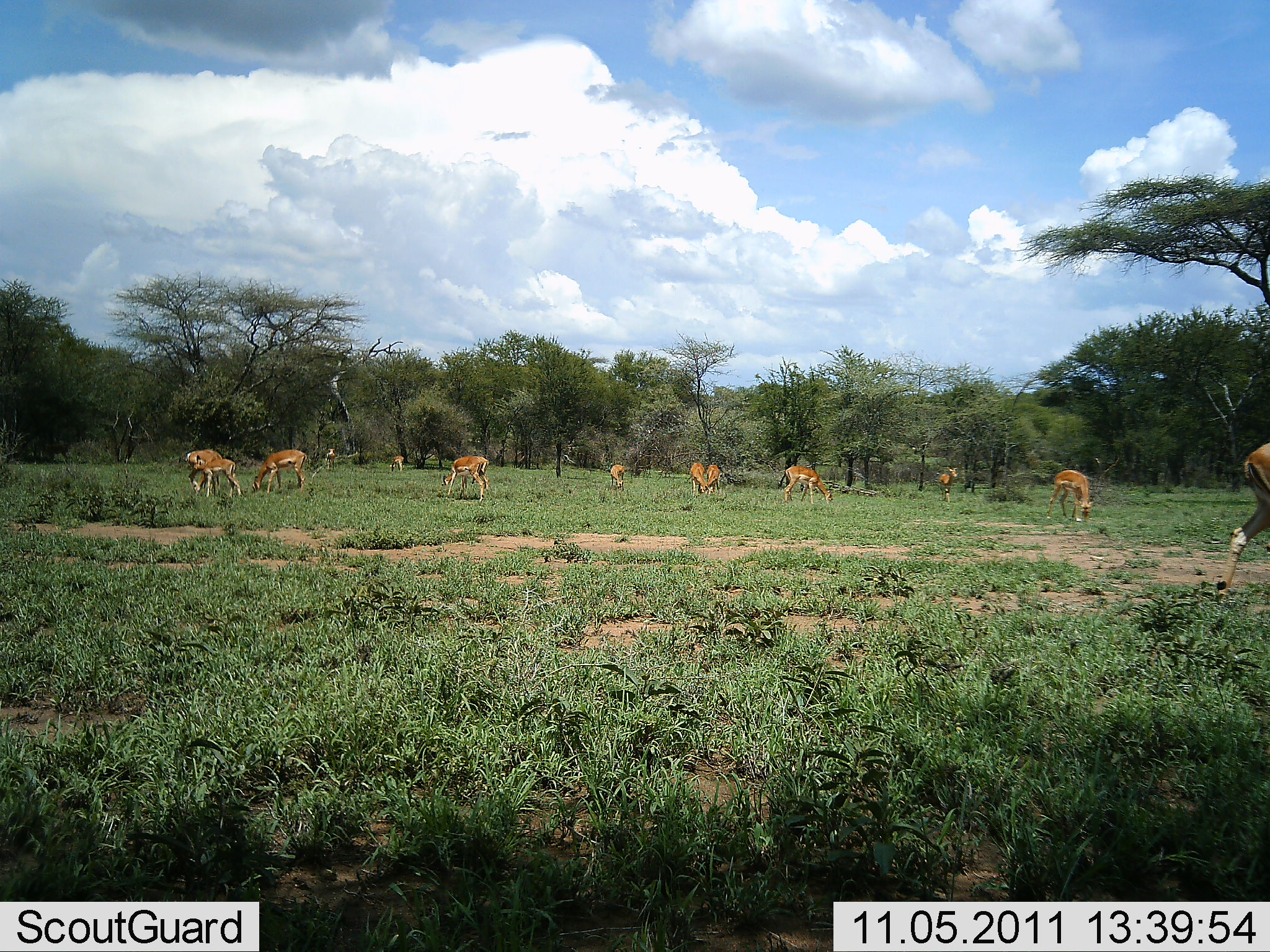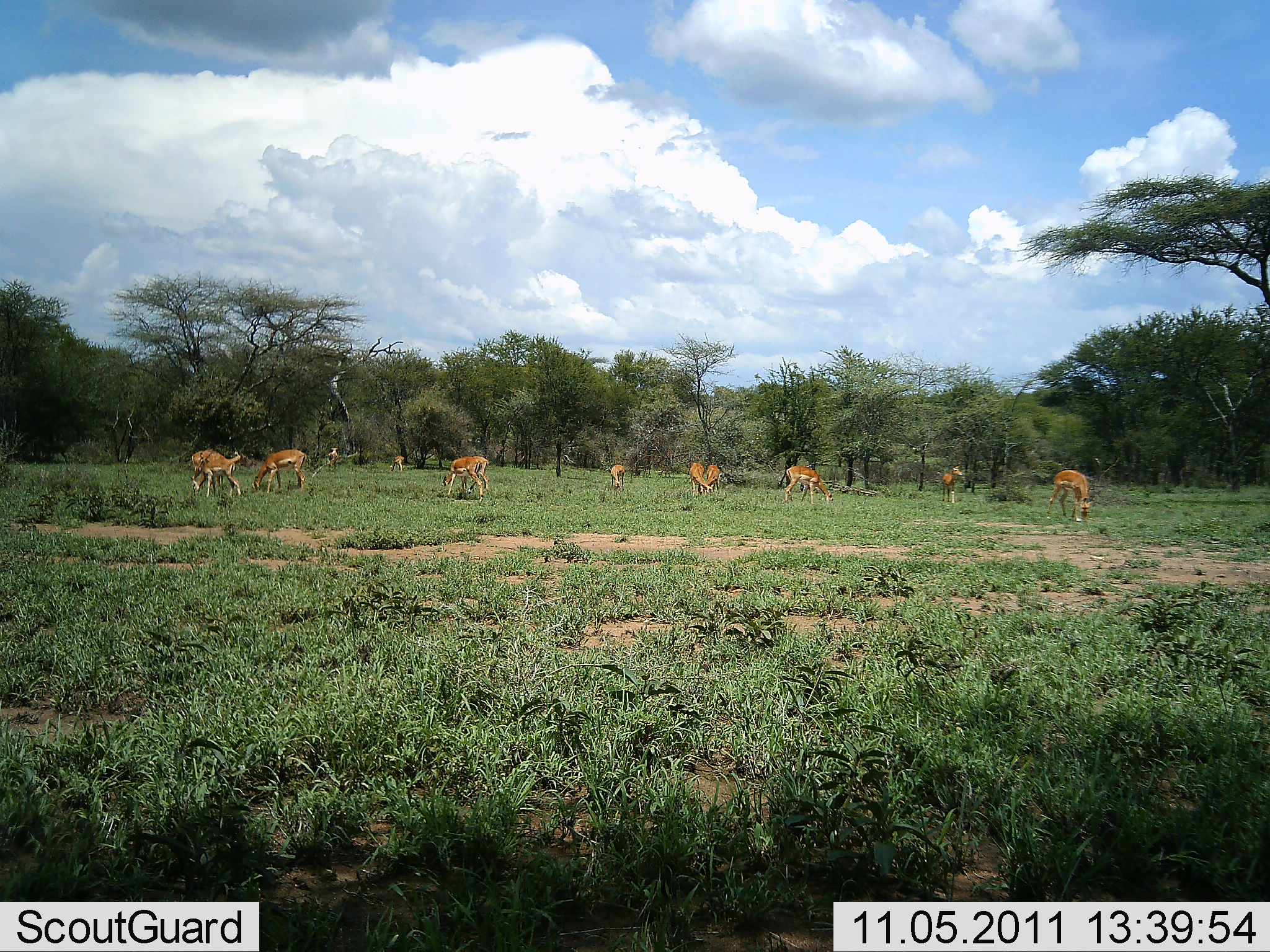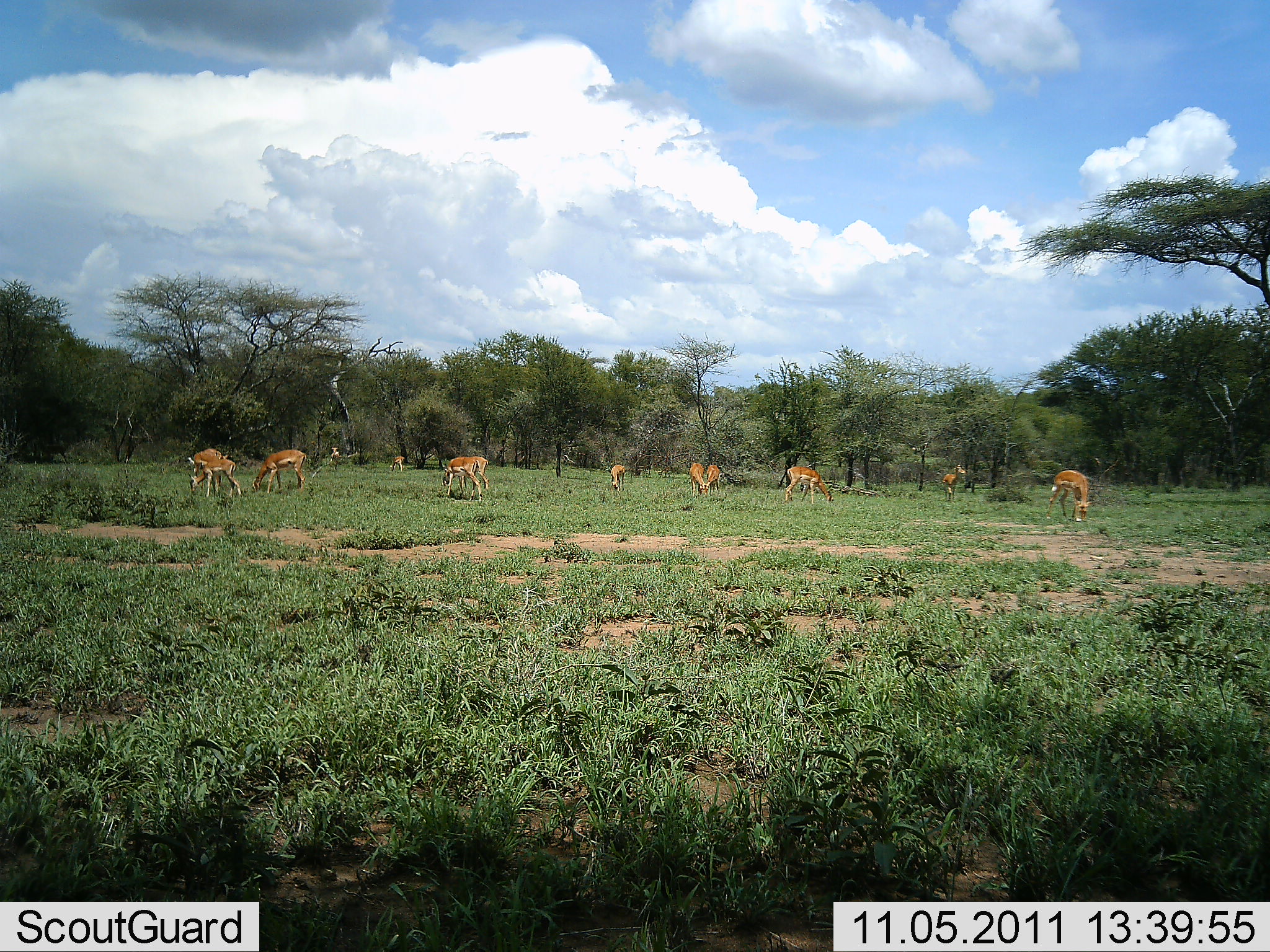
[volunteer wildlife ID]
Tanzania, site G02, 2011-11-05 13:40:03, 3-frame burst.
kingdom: Animalia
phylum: Chordata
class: Mammalia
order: Artiodactyla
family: Bovidae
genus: Nanger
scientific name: Nanger granti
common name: grant's gazelle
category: gazellegrants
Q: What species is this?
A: Gazellegrants (grant's gazelle) (Nanger granti).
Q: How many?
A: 11-50.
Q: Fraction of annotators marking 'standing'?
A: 36%.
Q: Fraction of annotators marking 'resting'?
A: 9%.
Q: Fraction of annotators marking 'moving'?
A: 27%.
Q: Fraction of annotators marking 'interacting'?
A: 0%.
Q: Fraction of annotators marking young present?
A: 0%.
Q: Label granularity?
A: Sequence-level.